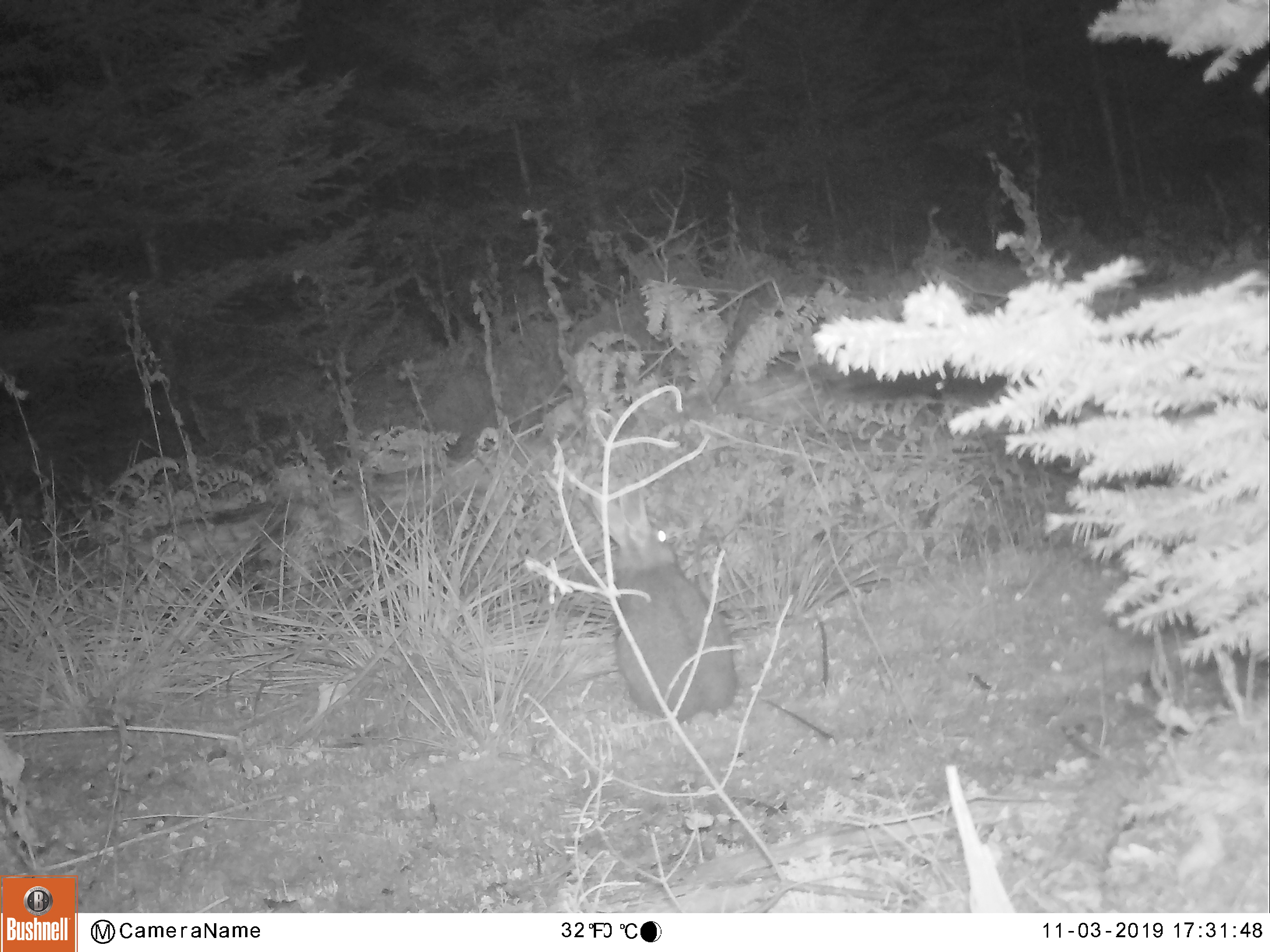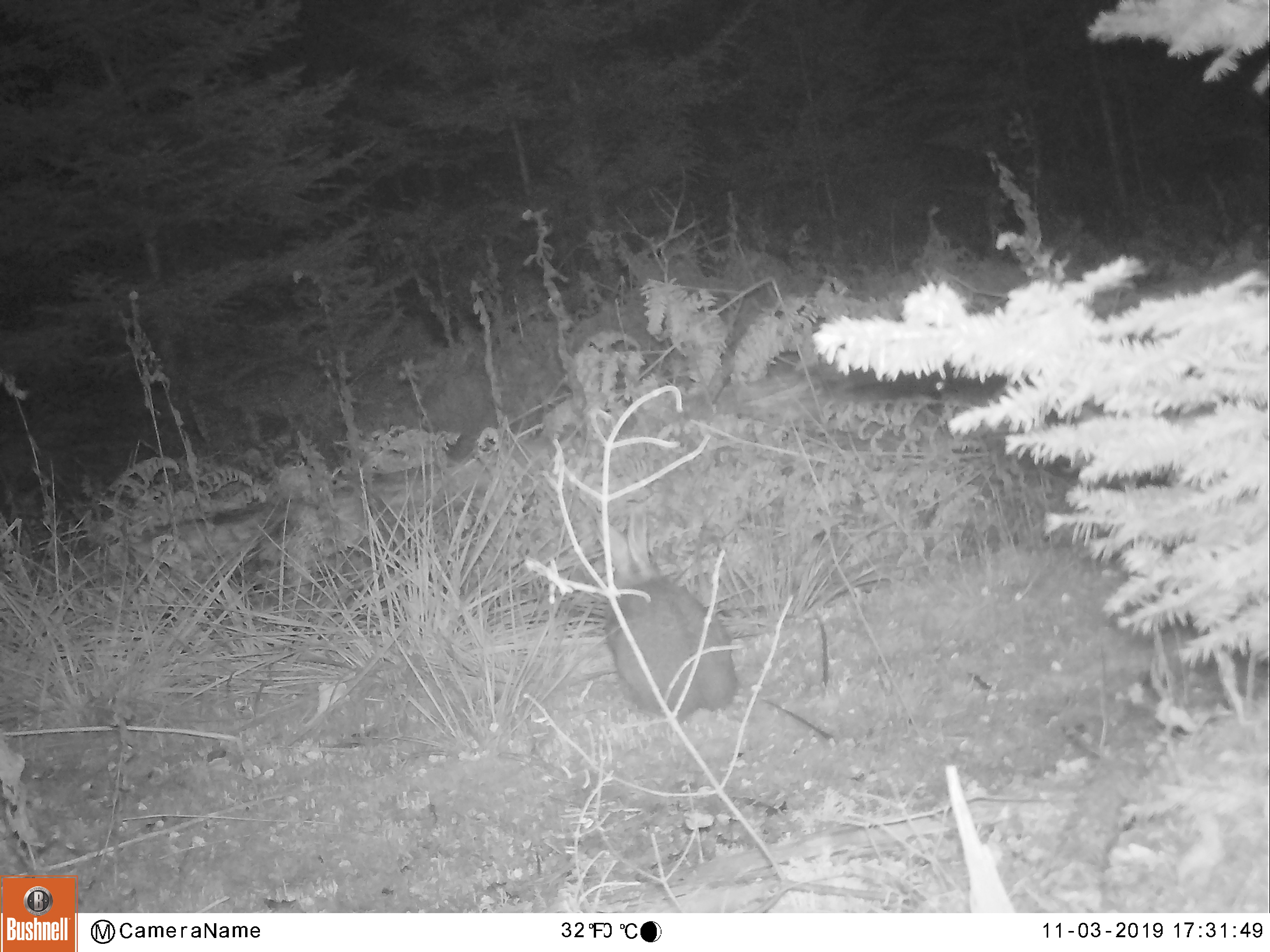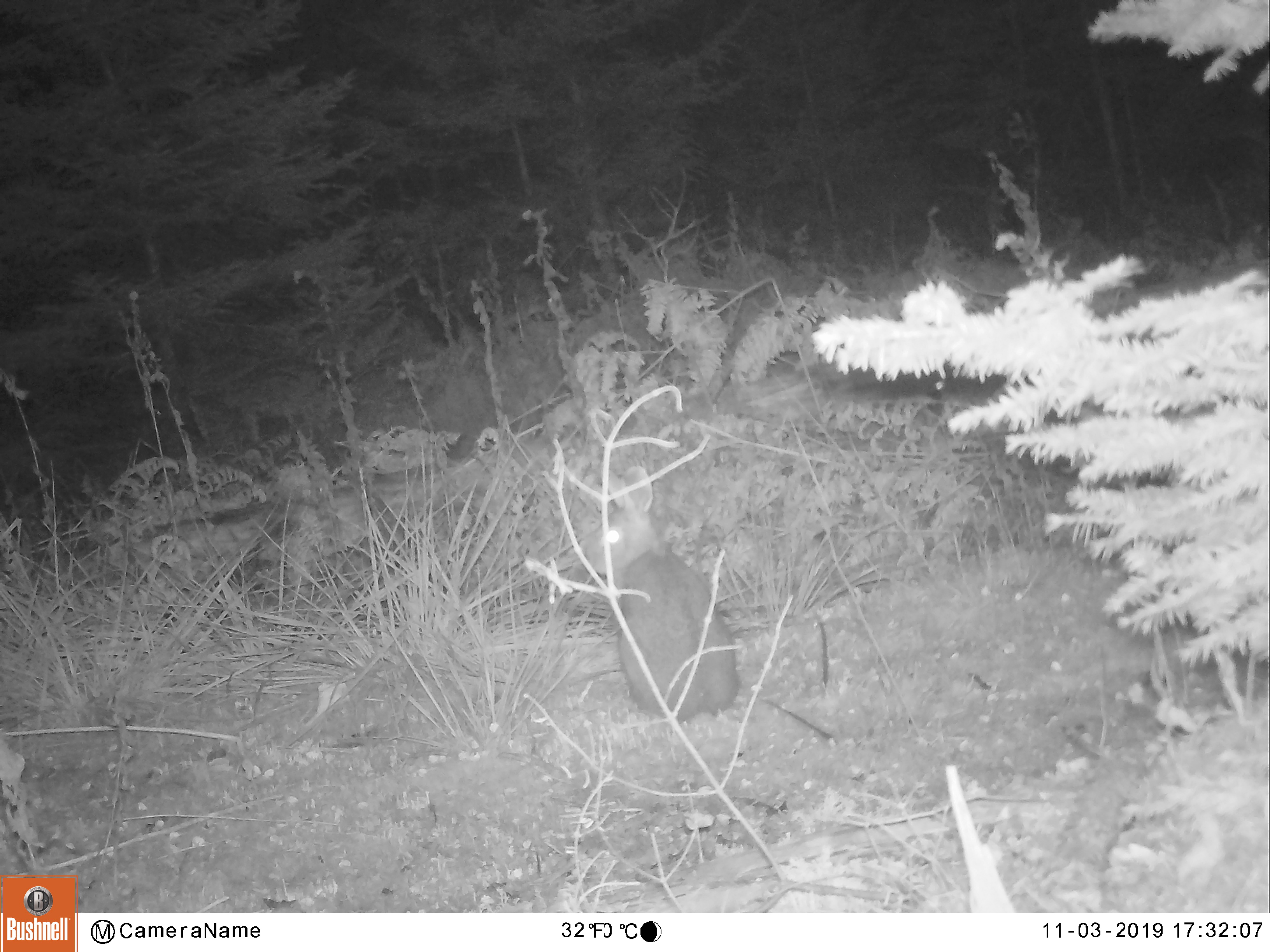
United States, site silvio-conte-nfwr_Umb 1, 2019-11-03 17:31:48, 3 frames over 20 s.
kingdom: Animalia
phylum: Chordata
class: Mammalia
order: Lagomorpha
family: Leporidae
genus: Lepus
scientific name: Lepus americanus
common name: snowshoe hare